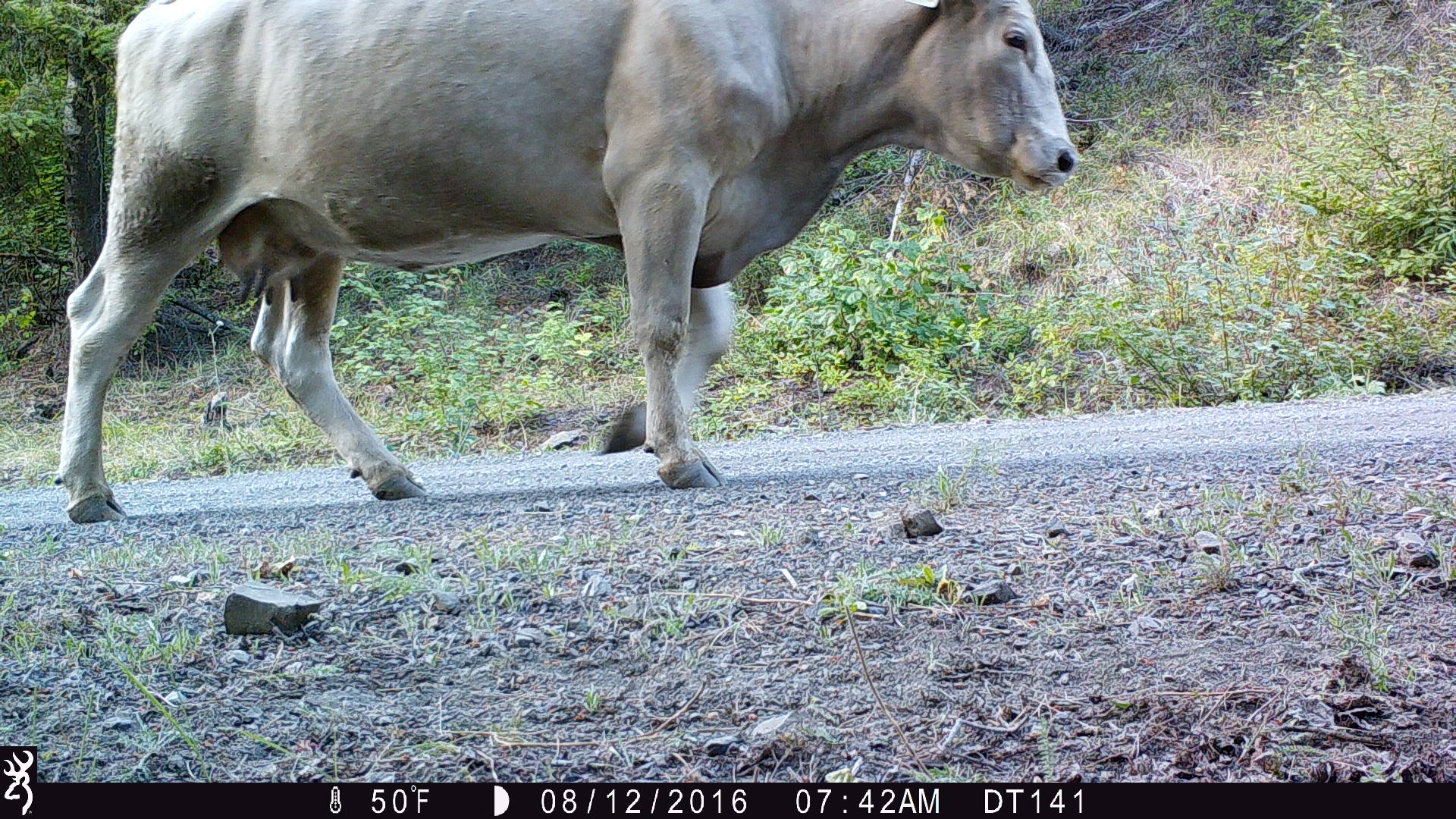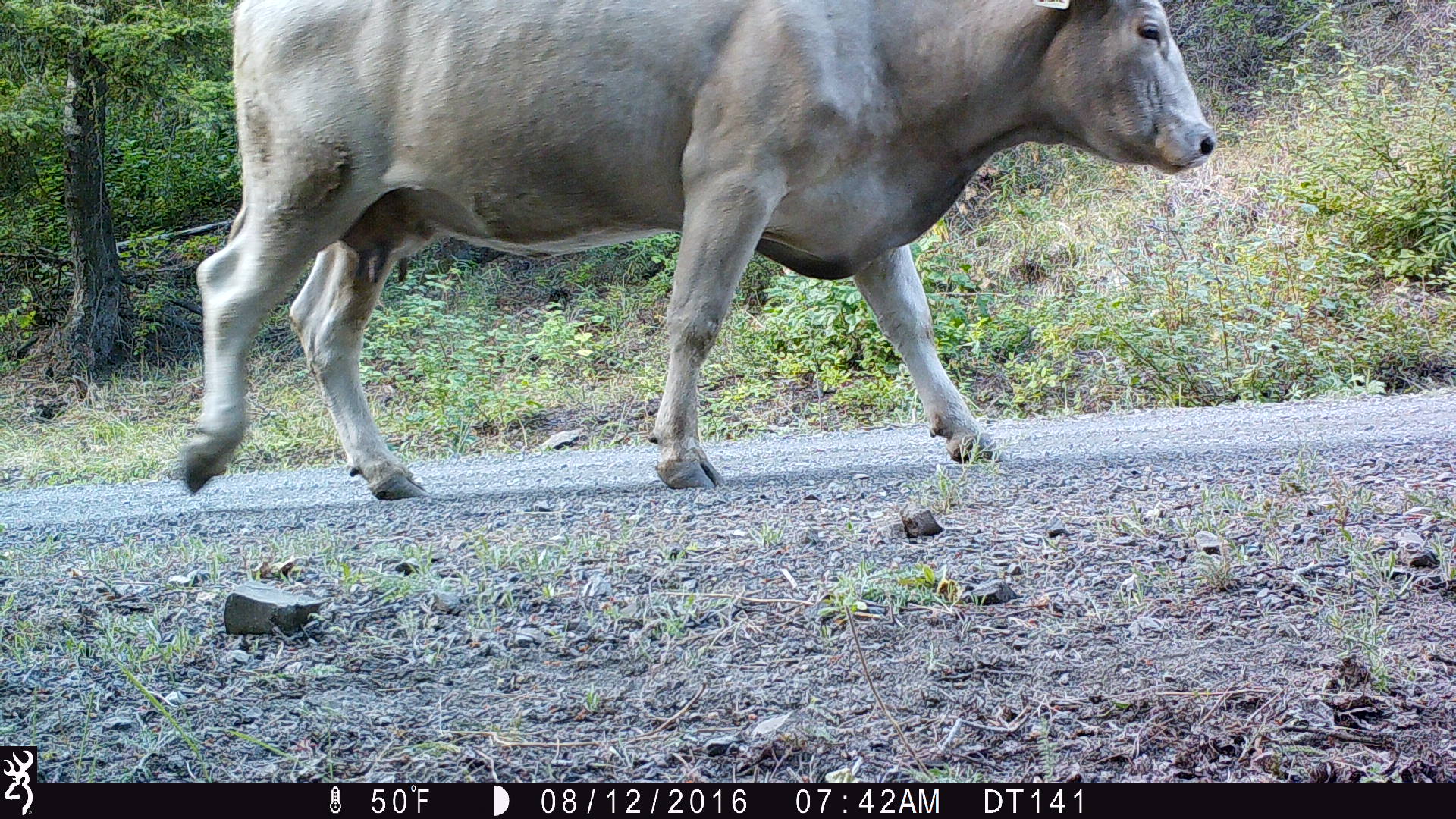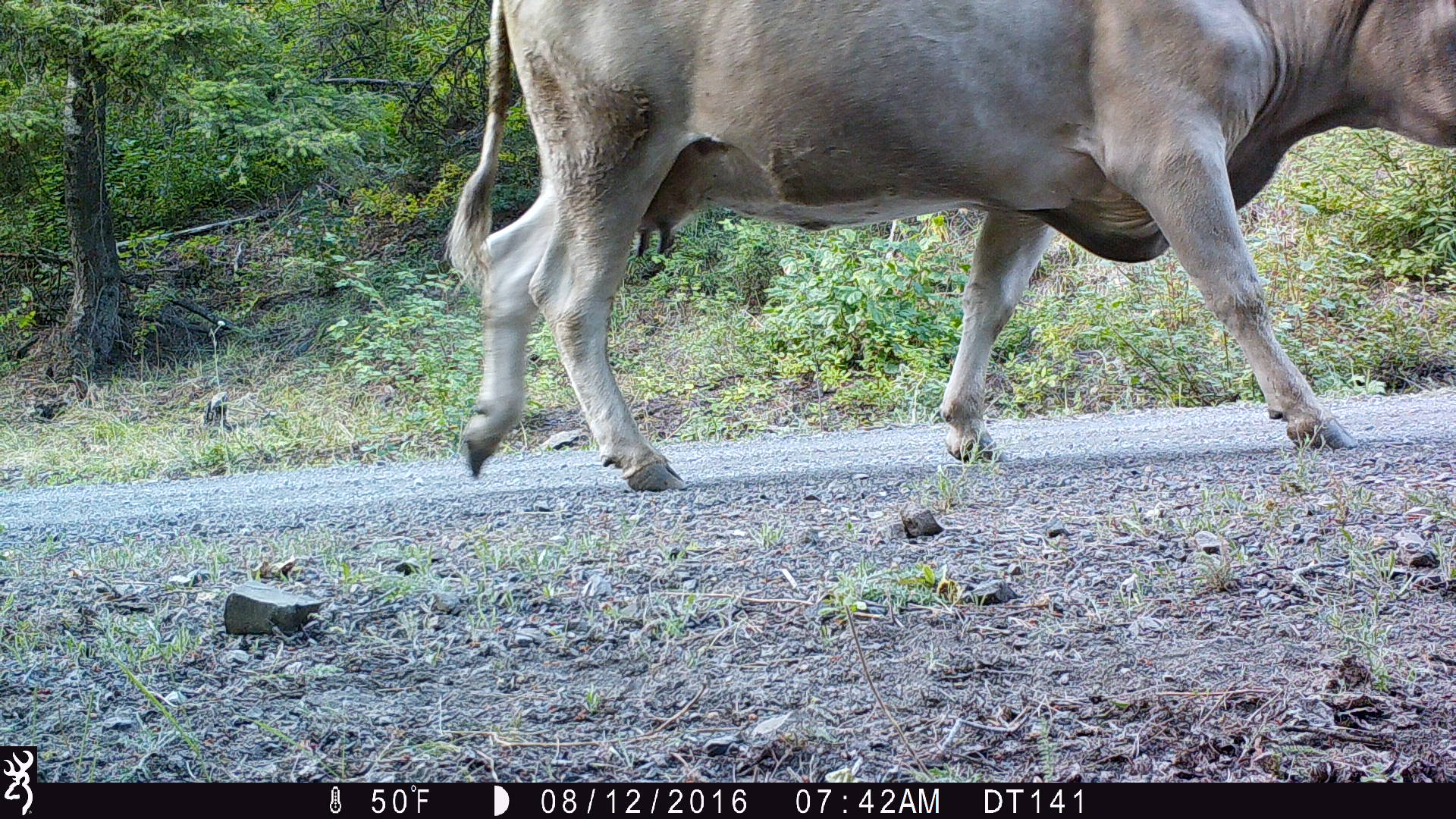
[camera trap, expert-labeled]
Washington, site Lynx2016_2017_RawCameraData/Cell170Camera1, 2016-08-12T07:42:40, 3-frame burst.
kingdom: Animalia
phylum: Chordata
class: Mammalia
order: Artiodactyla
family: Bovidae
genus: Bos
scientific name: Bos taurus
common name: domestic cattle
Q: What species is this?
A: Domestic cattle (Bos taurus).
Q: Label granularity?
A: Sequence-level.